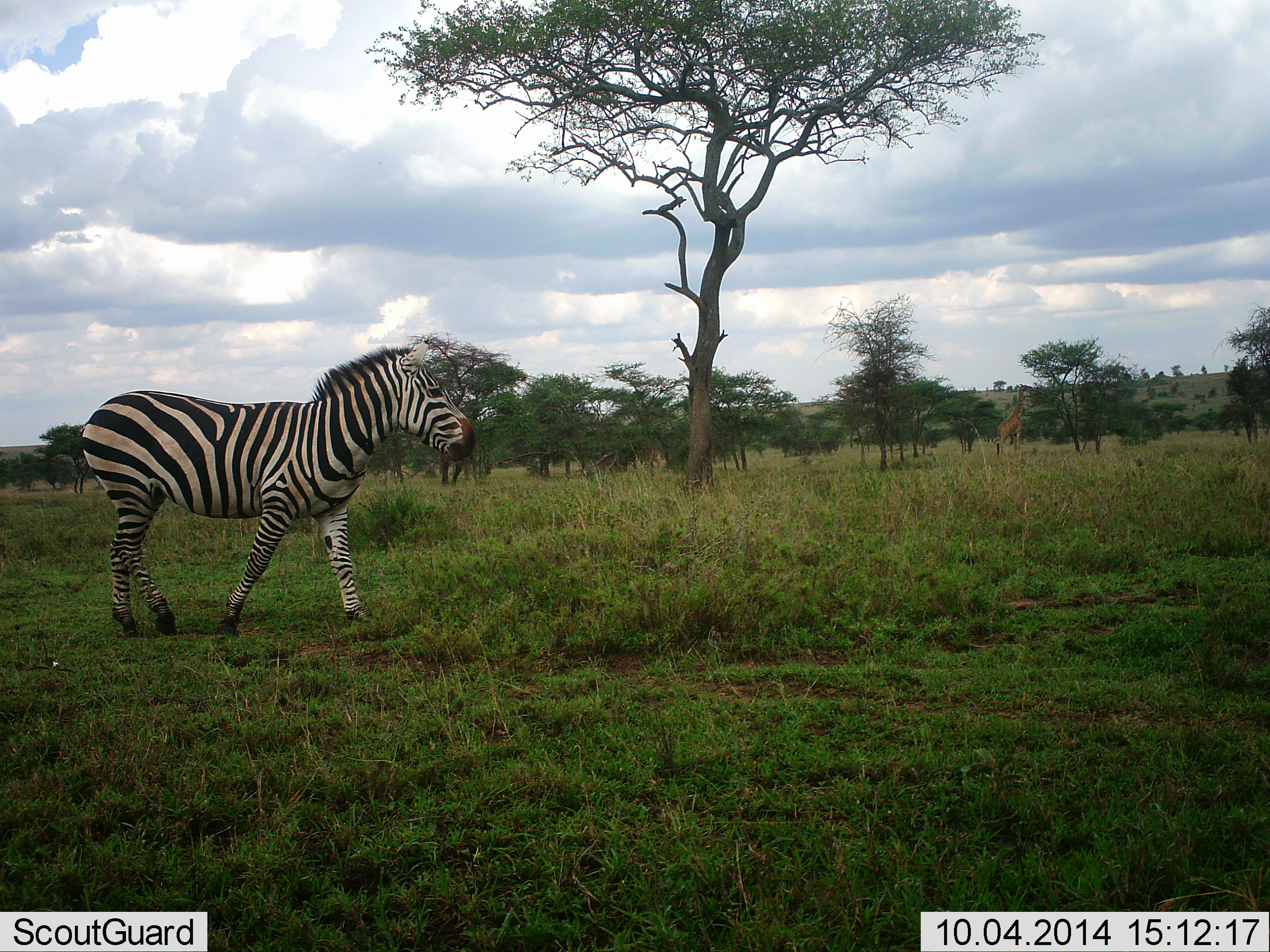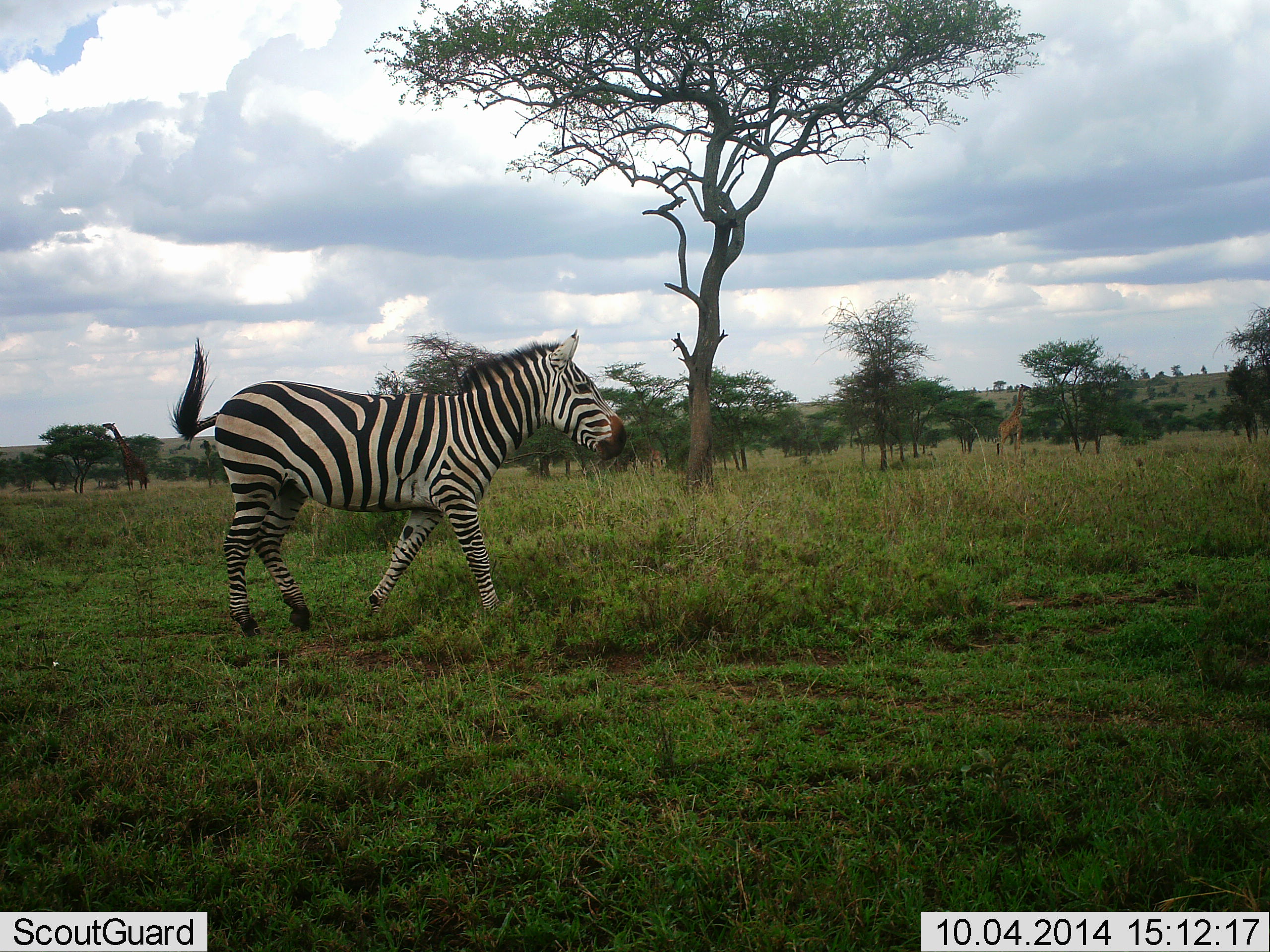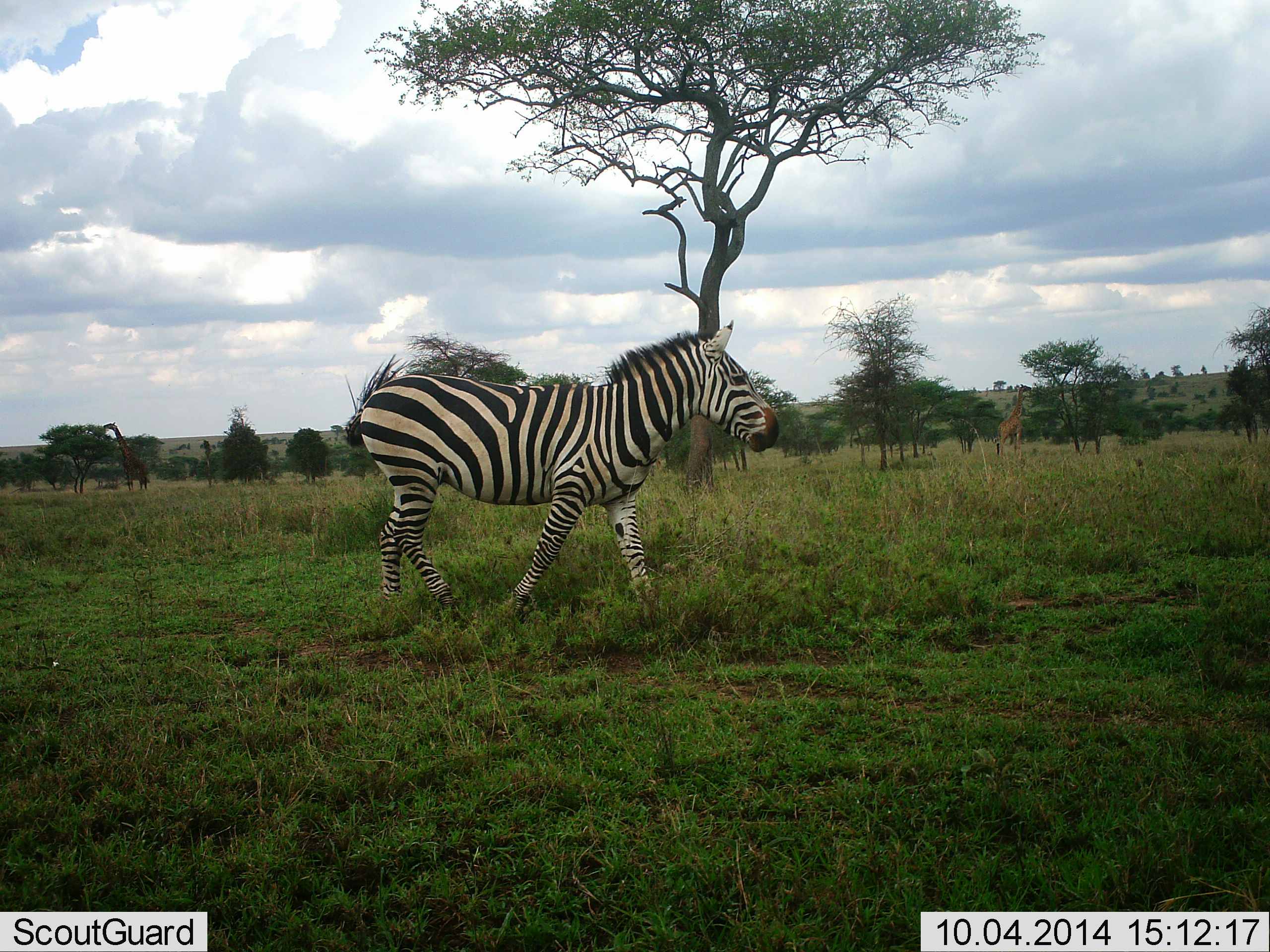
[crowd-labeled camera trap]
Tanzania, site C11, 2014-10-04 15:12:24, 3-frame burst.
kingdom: Animalia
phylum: Chordata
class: Mammalia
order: Perissodactyla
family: Equidae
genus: Equus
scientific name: Equus quagga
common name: plains zebra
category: zebra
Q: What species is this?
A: Zebra (plains zebra) (Equus quagga).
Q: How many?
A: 1.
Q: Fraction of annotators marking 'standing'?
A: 0%.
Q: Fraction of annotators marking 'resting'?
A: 0%.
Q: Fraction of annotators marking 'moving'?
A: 100%.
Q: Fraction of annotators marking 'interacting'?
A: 0%.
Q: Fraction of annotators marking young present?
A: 0%.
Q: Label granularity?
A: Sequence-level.